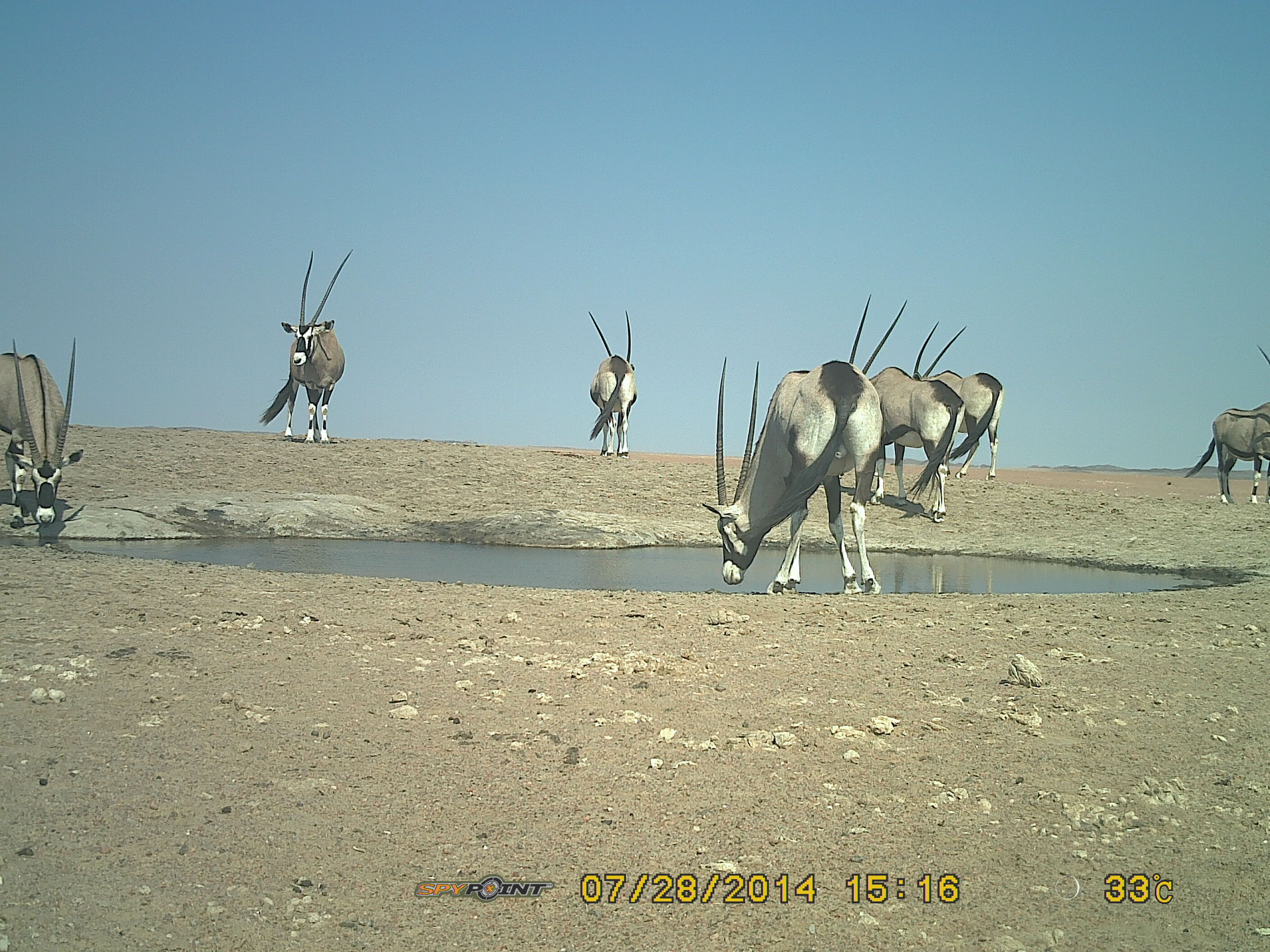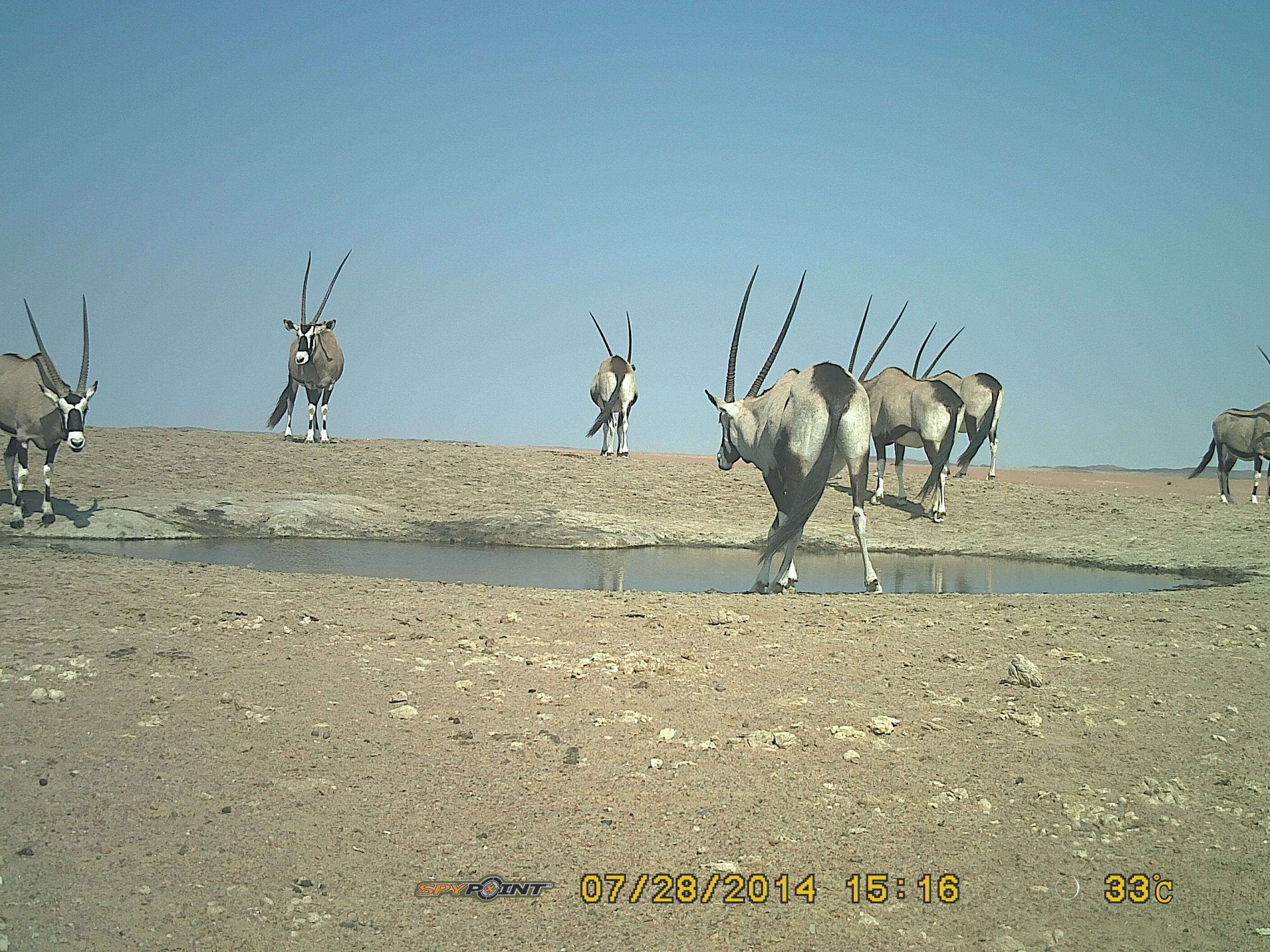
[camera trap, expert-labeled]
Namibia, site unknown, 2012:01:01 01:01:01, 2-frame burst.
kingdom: Animalia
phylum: Chordata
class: Mammalia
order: Artiodactyla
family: Bovidae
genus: Oryx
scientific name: Oryx gazella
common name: gemsbok